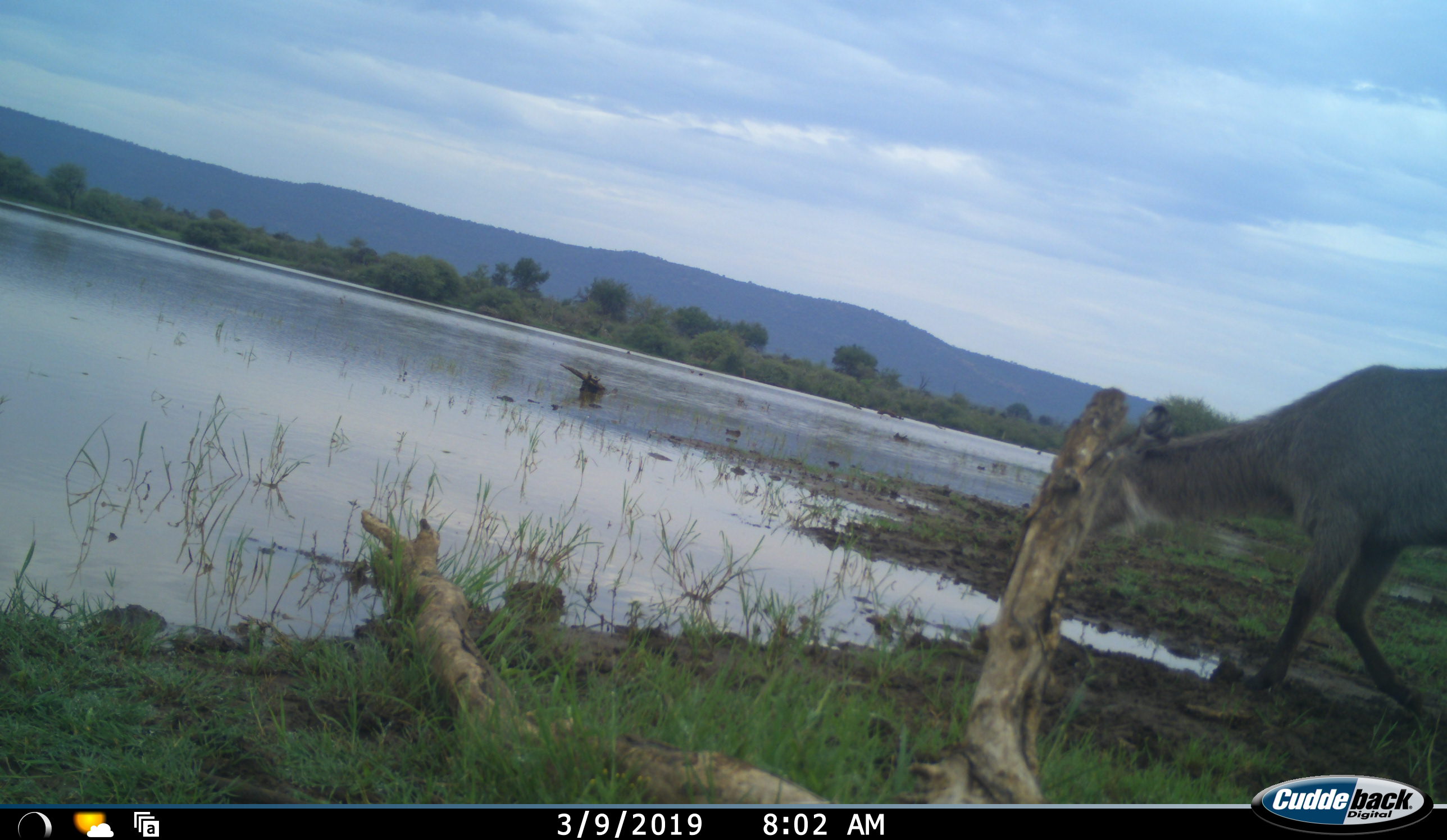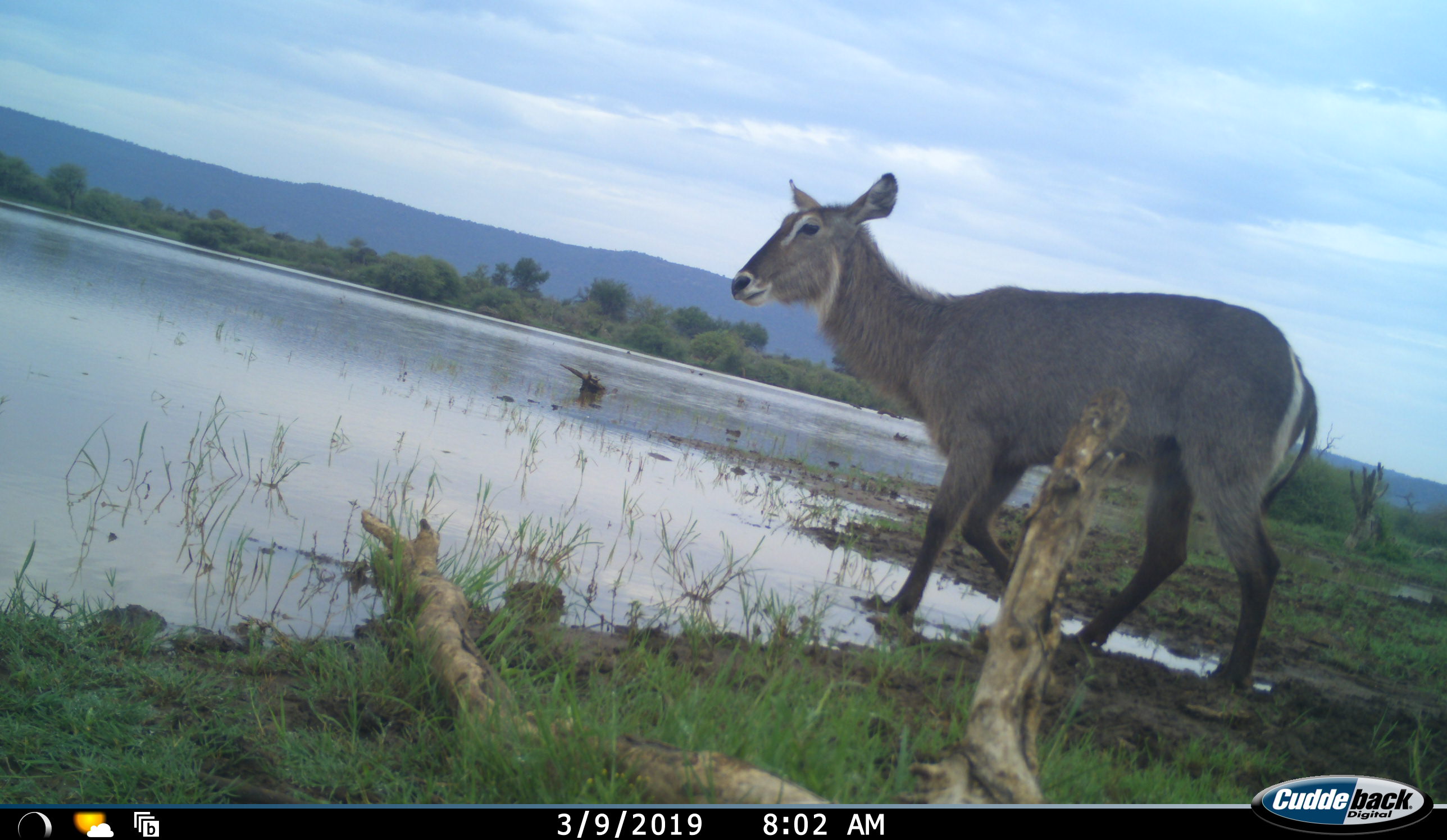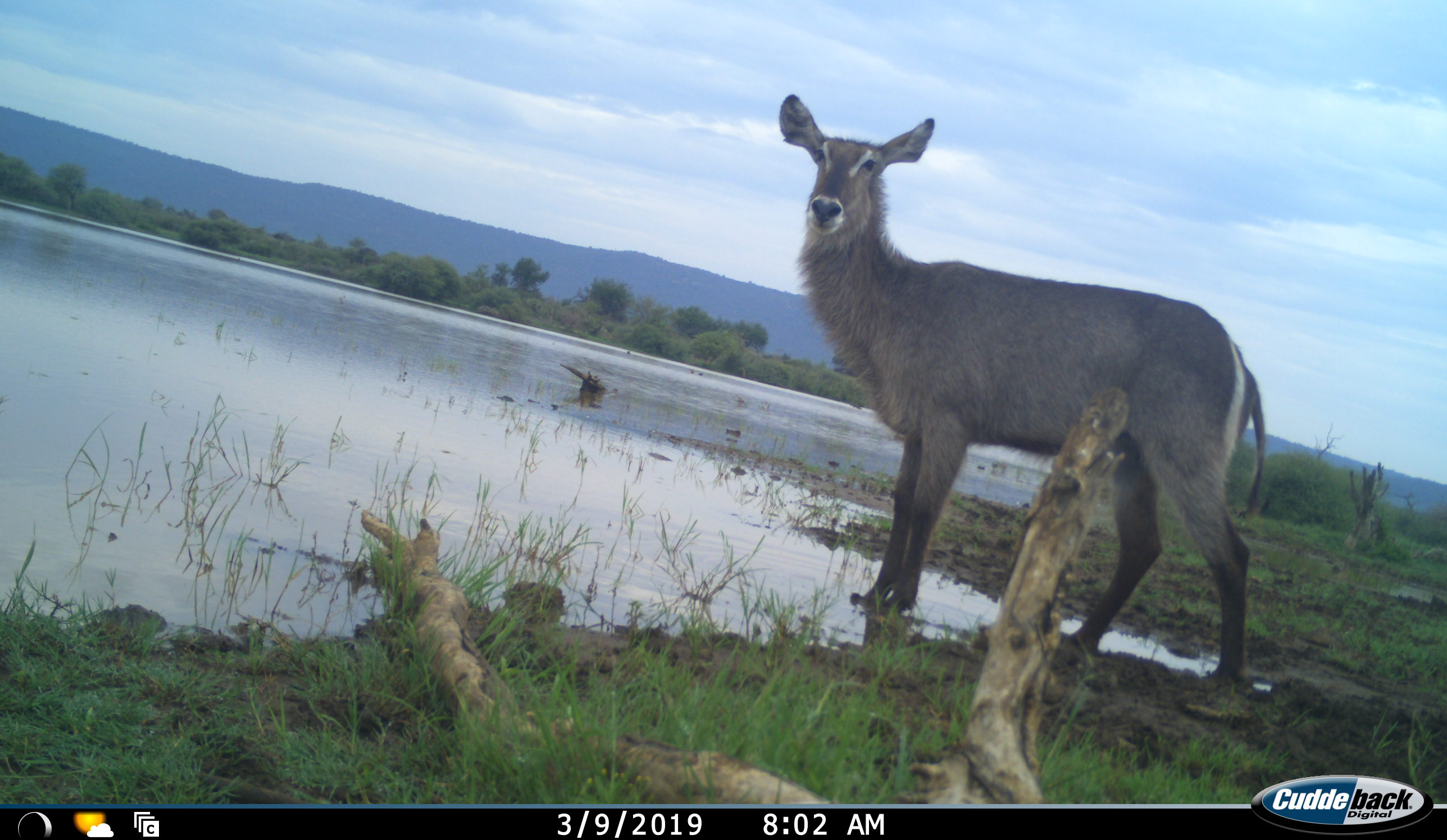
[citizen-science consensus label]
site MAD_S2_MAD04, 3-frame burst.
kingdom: Animalia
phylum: Chordata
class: Mammalia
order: Artiodactyla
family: Bovidae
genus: Kobus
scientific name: Kobus ellipsiprymnus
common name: waterbuck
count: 1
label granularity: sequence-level